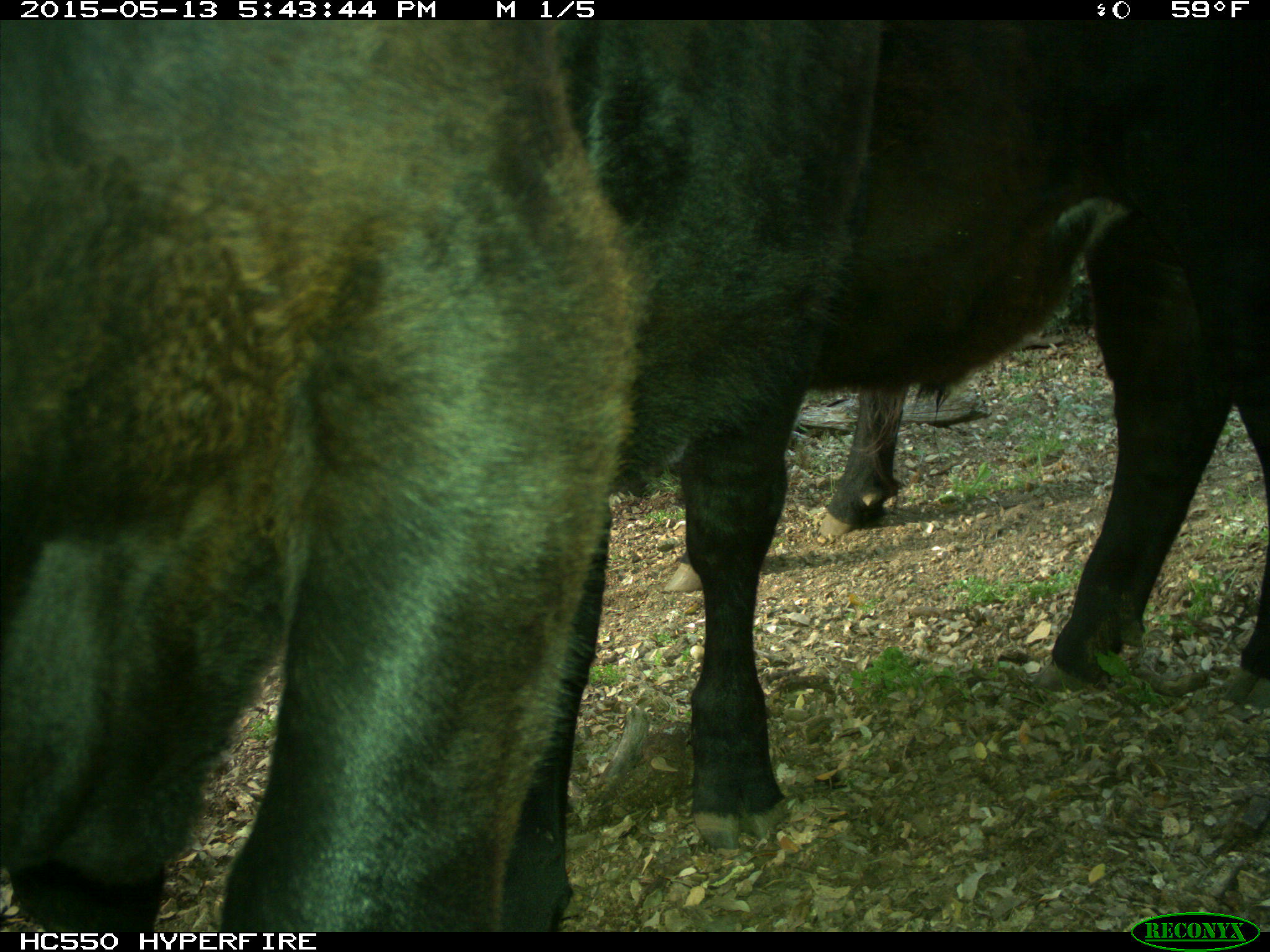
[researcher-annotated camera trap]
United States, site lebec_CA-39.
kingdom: Animalia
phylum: Chordata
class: Mammalia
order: Artiodactyla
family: Bovidae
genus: Bos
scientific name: Bos taurus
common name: domestic cow